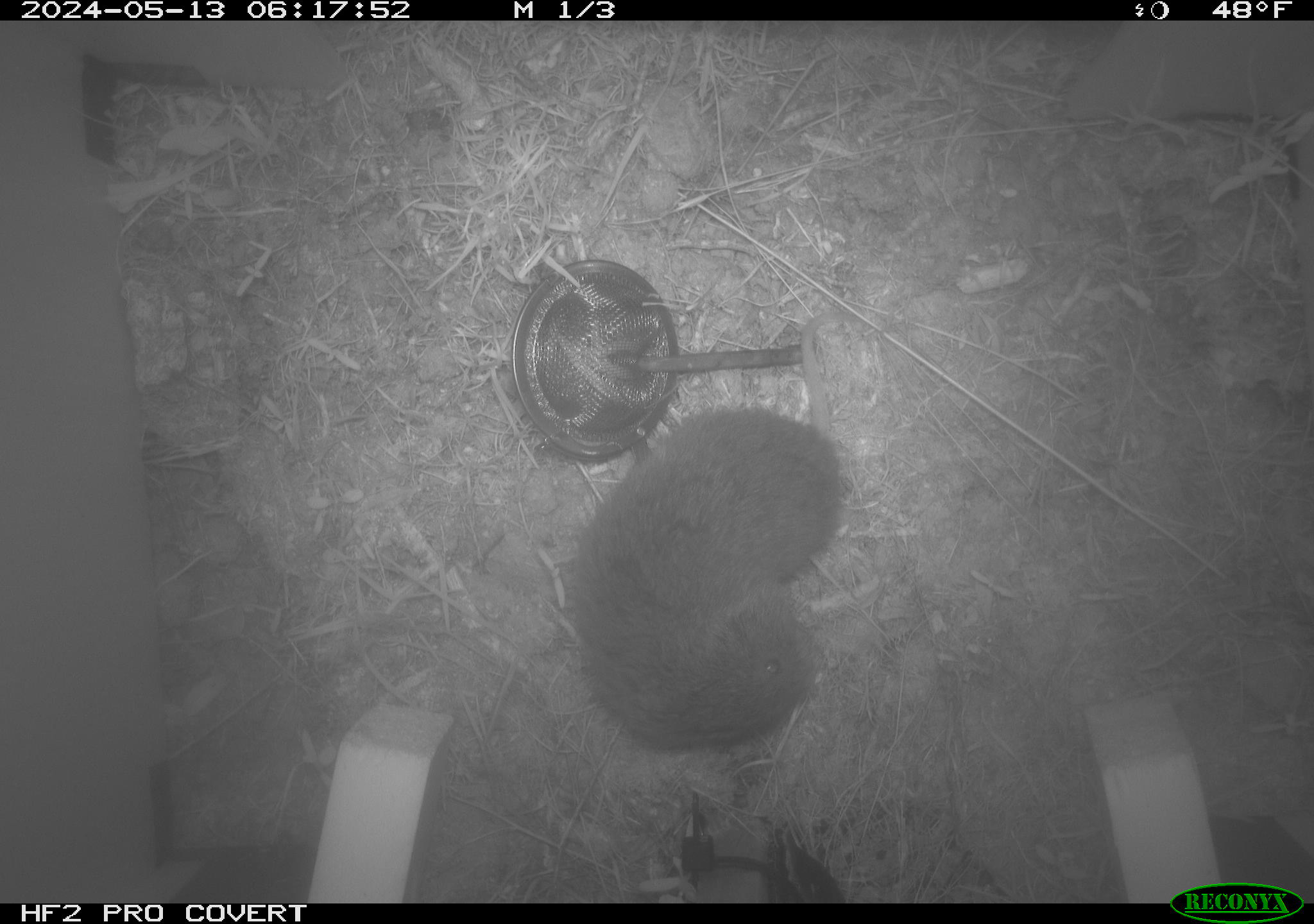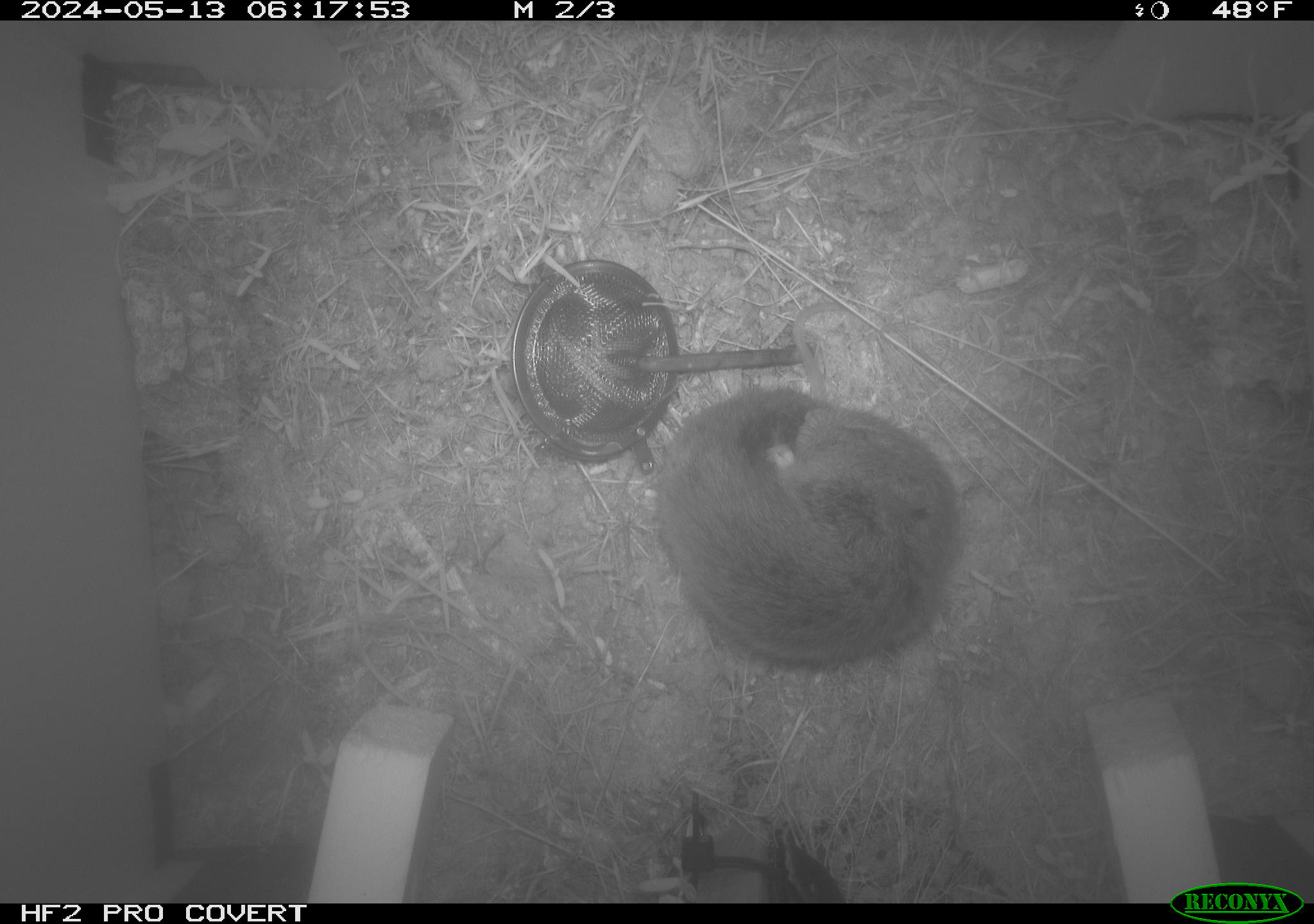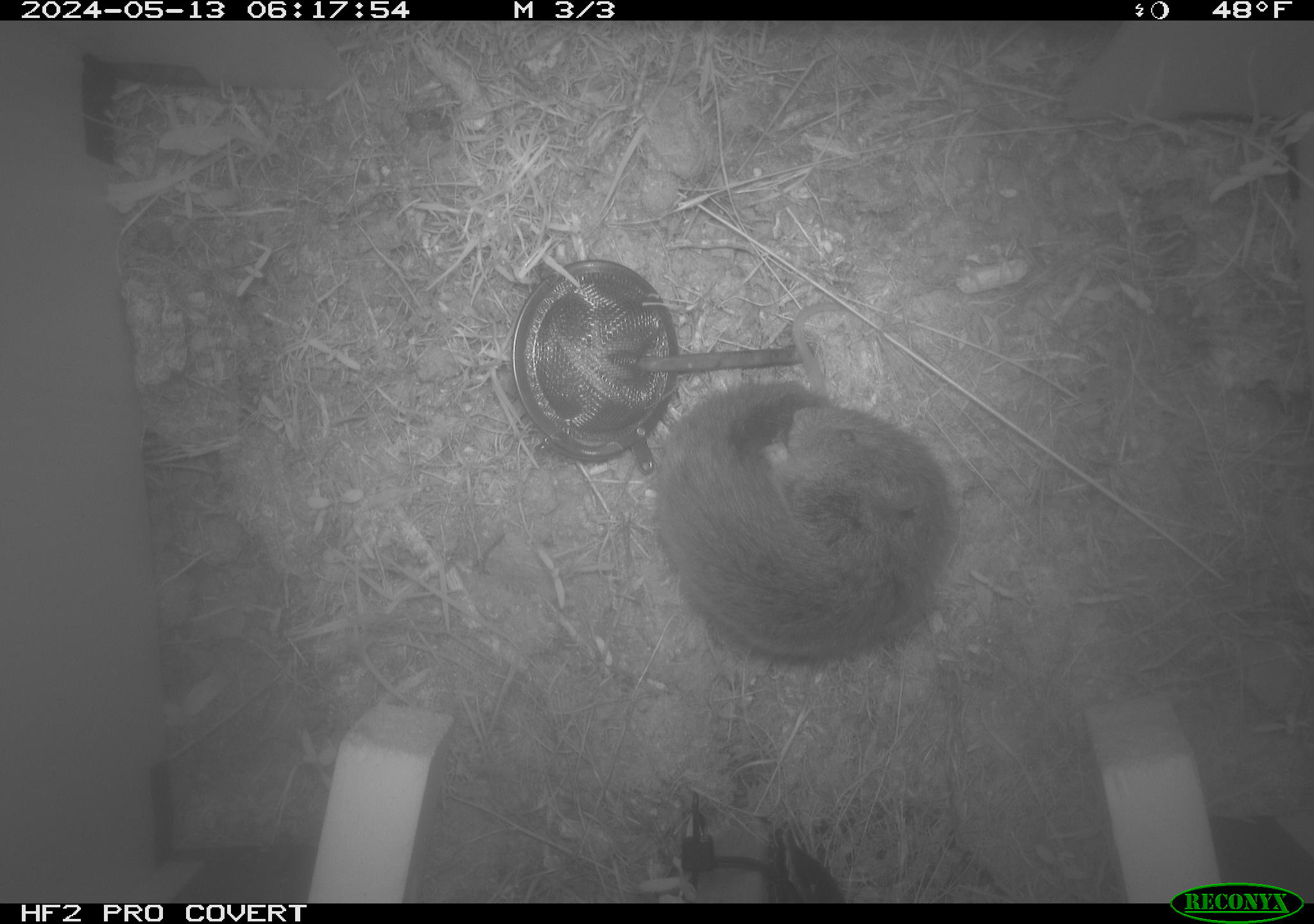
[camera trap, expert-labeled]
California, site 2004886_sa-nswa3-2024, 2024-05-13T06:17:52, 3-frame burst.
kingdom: Animalia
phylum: Chordata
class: Mammalia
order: Rodentia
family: Cricetidae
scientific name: Arvicolinae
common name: voles, lemmings, and muskrats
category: arvicolinae subfamily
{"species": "arvicolinae subfamily (voles, lemmings, and muskrats) (Arvicolinae)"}